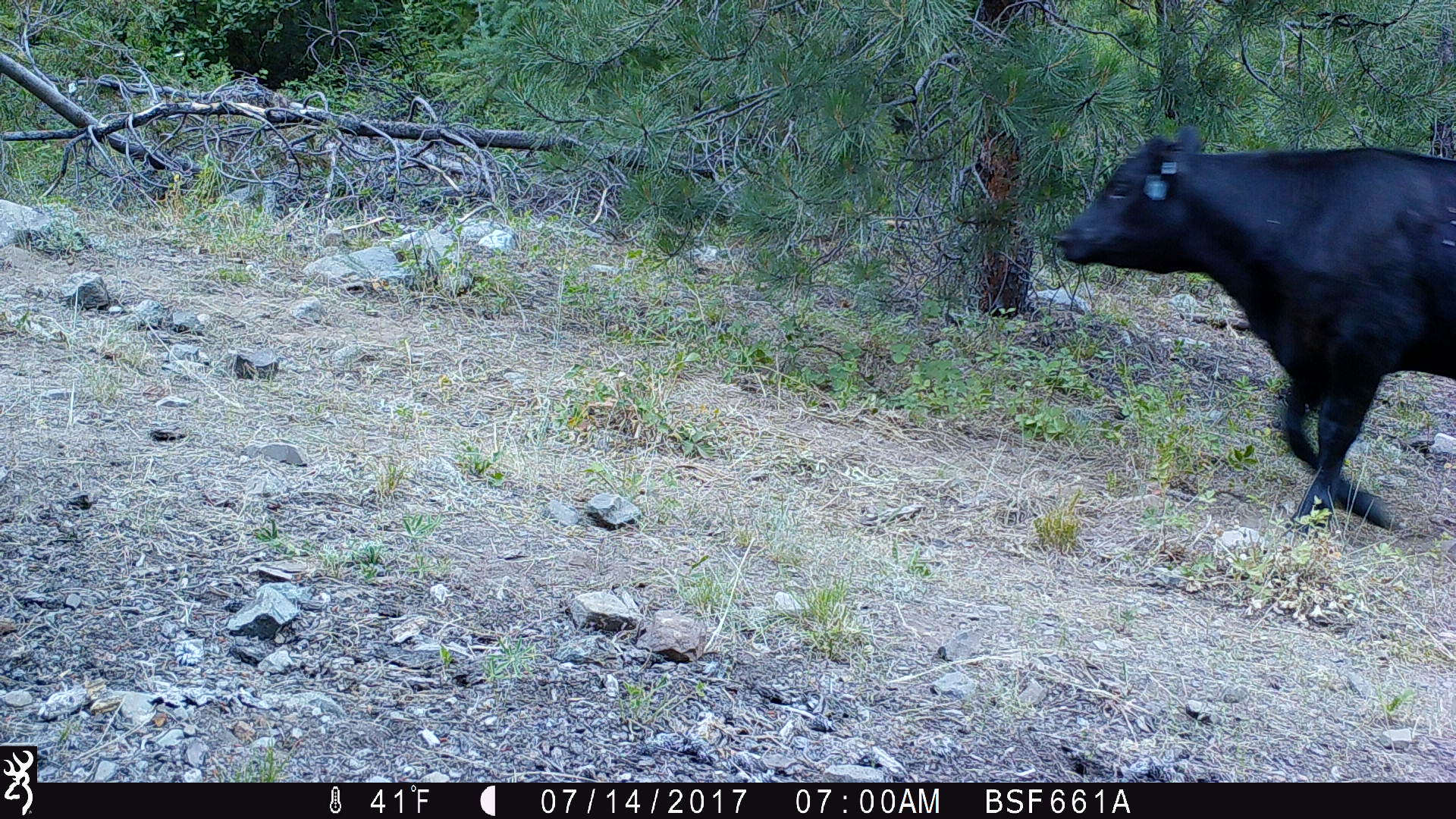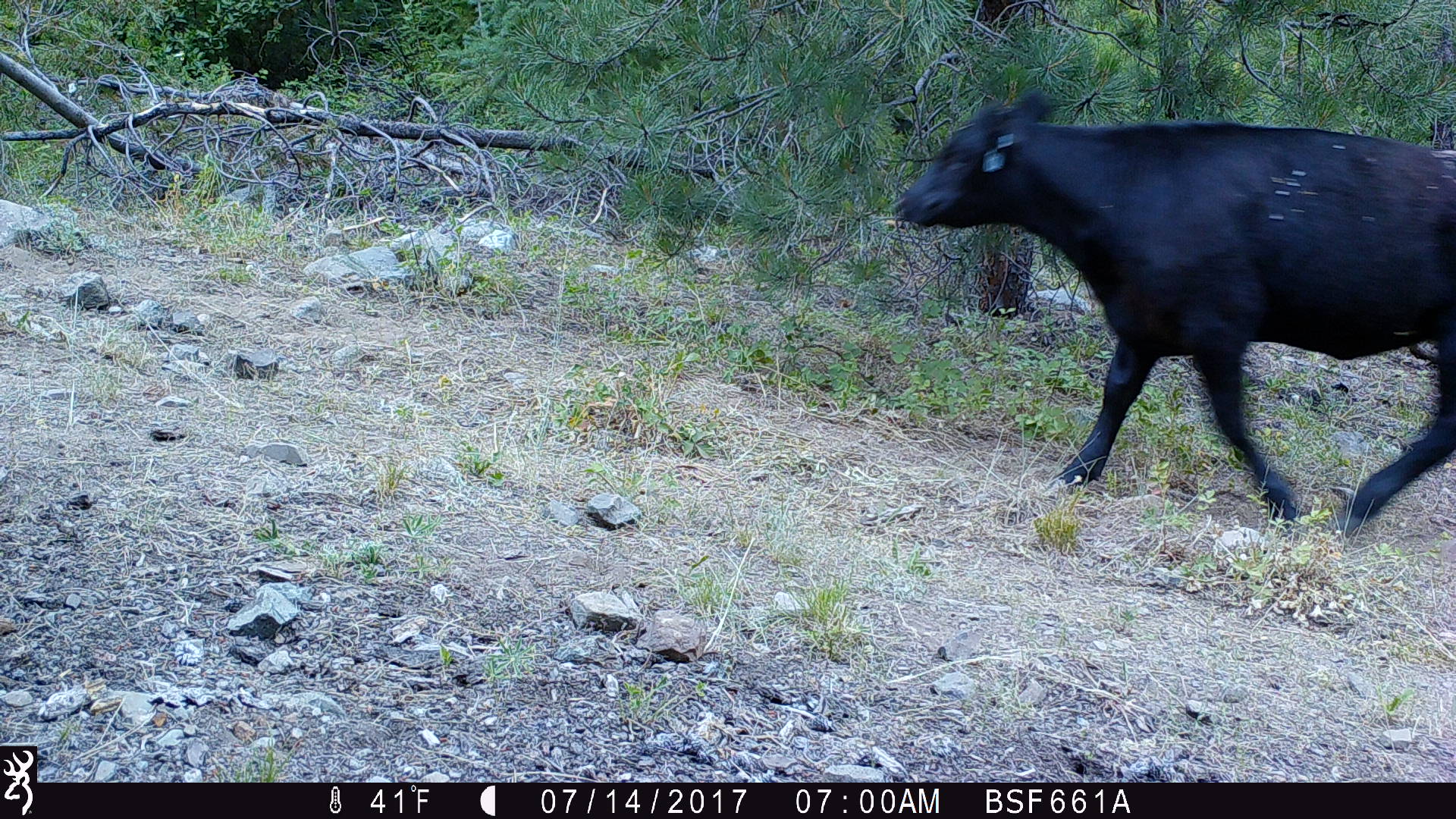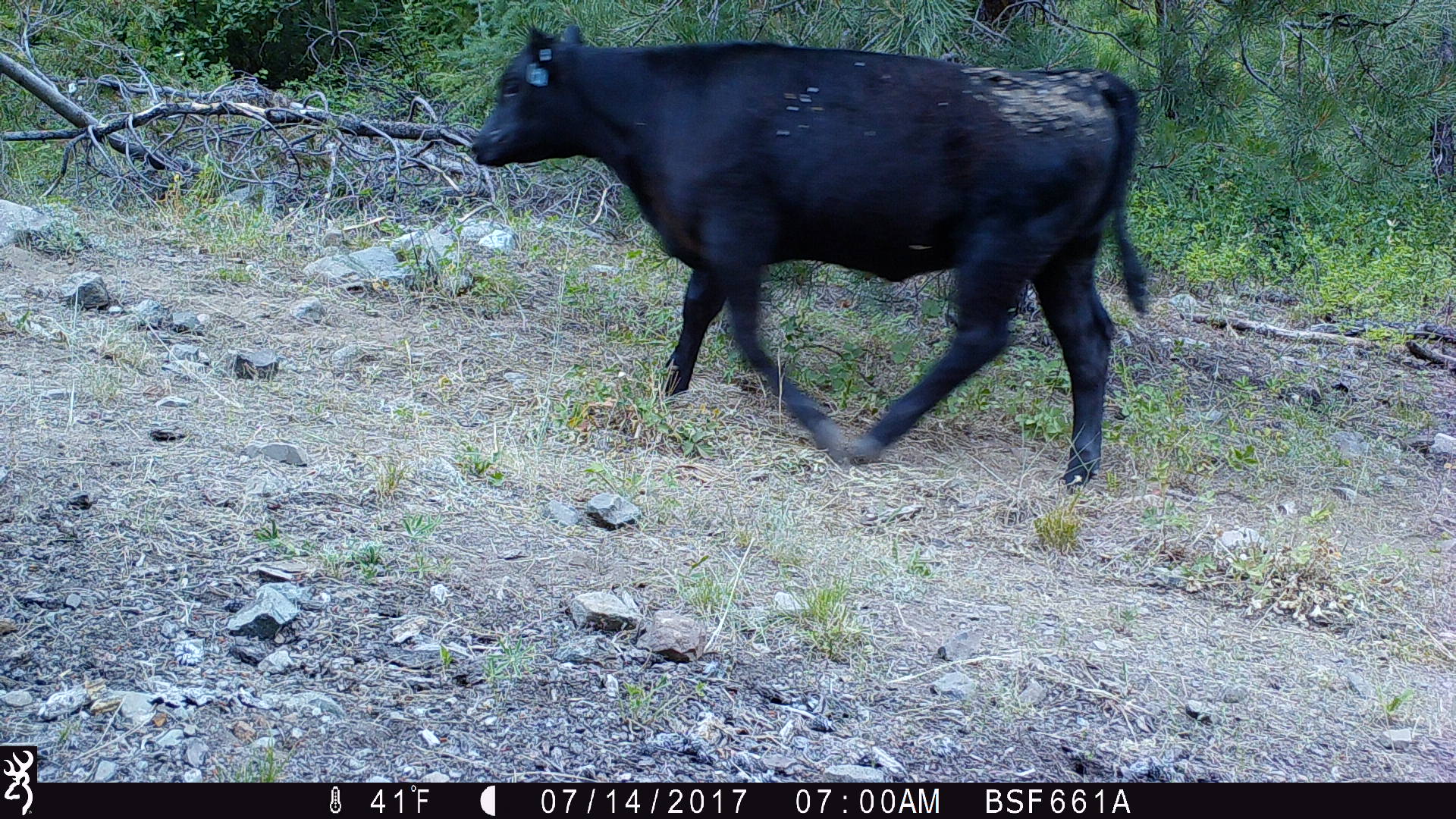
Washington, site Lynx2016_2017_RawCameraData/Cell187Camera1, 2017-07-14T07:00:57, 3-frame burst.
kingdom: Animalia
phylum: Chordata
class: Mammalia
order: Artiodactyla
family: Bovidae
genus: Bos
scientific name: Bos taurus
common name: domestic cattle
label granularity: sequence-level